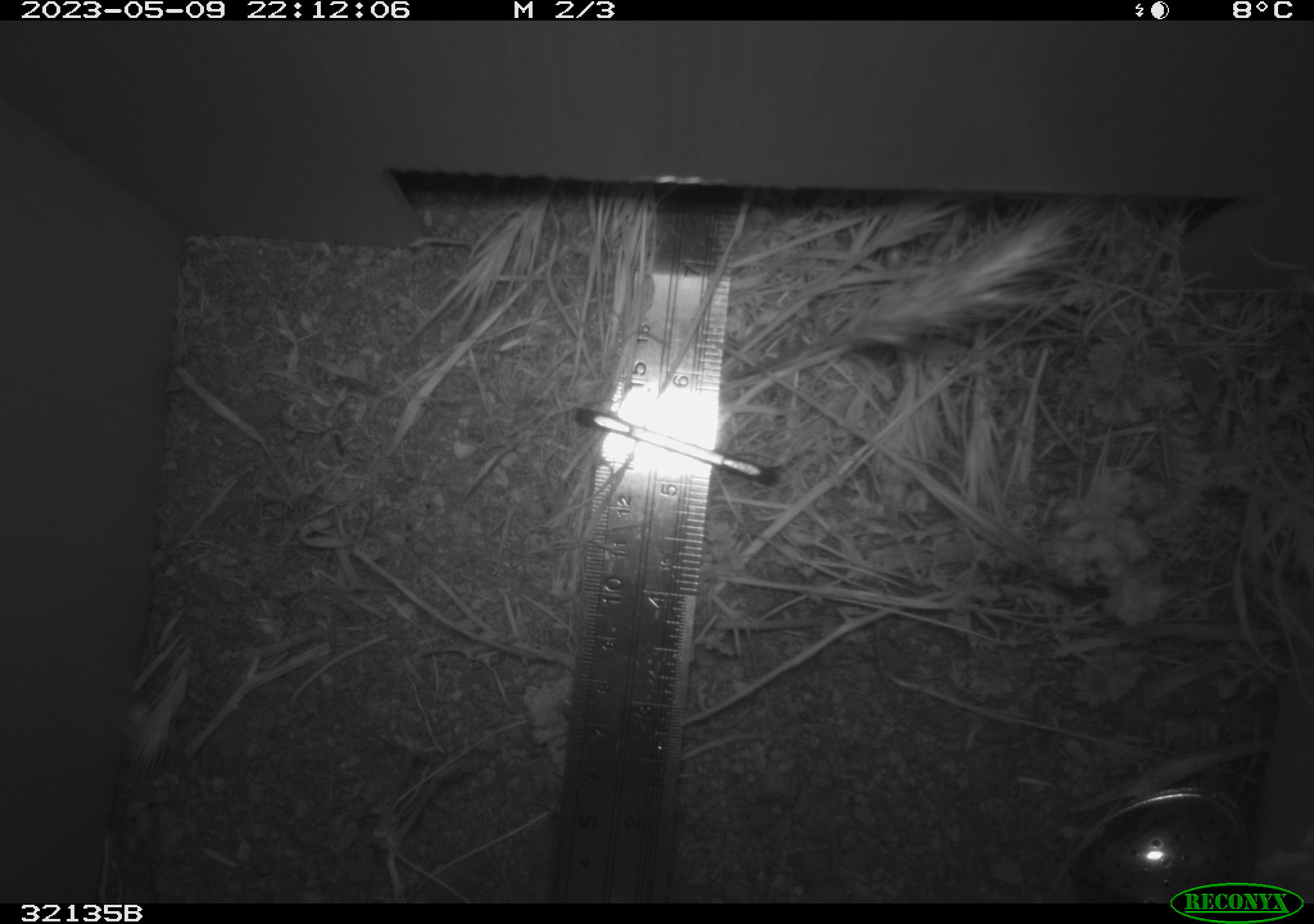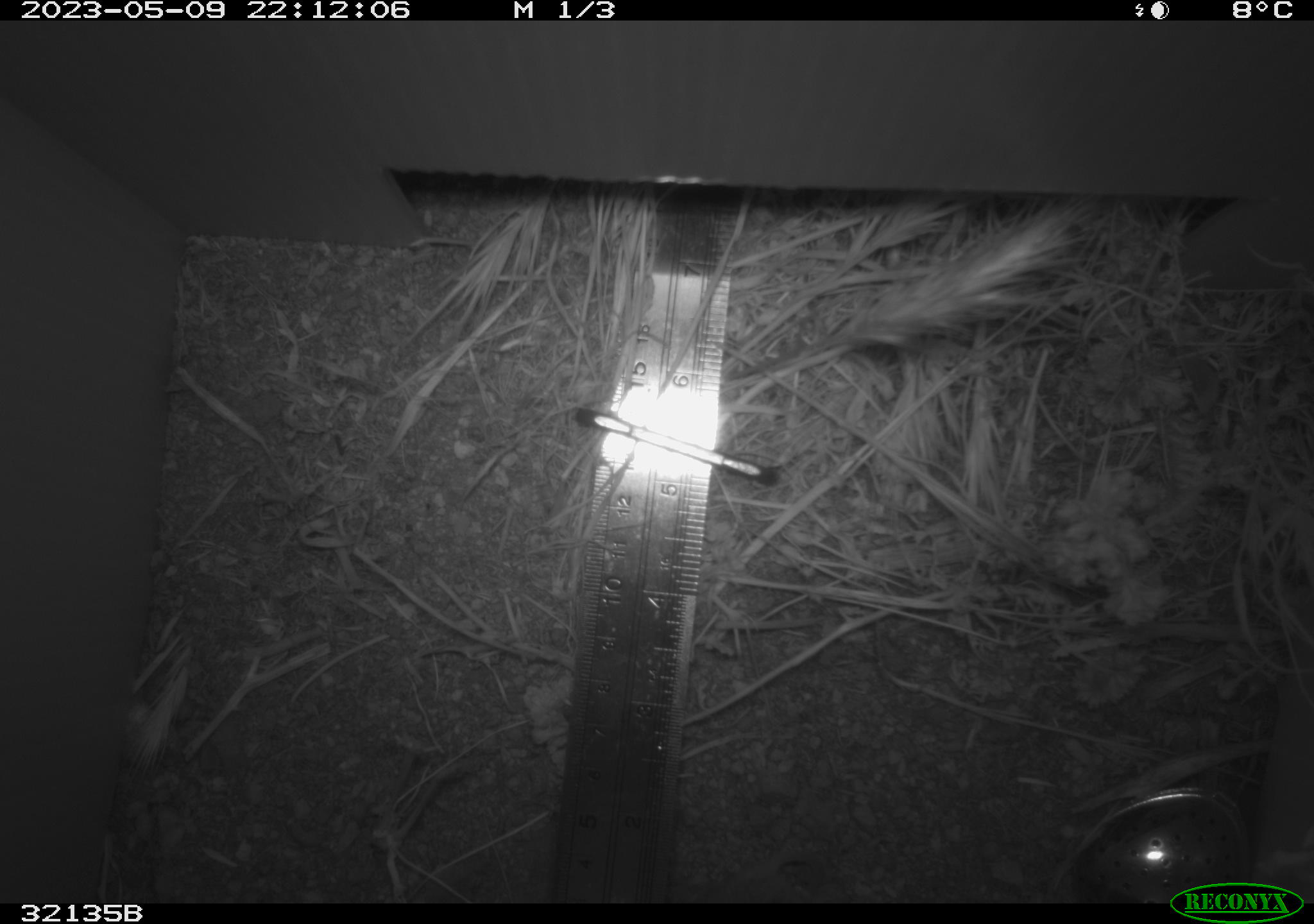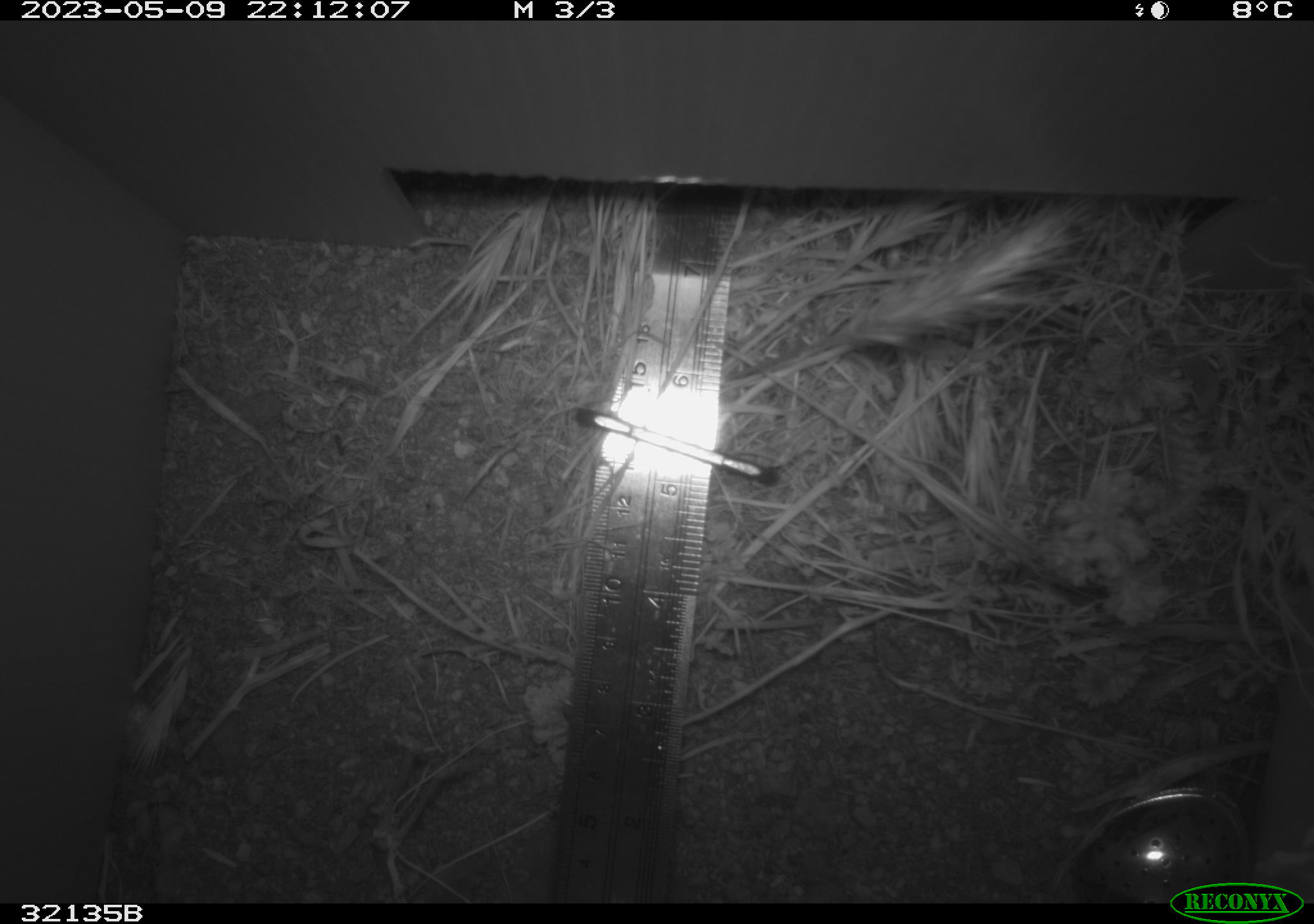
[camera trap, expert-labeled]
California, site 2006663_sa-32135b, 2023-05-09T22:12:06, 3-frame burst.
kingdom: Animalia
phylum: Chordata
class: Mammalia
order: Rodentia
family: Cricetidae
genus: Peromyscus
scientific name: Peromyscus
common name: deer mice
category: peromyscus species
Peromyscus species (deer mice) (Peromyscus).